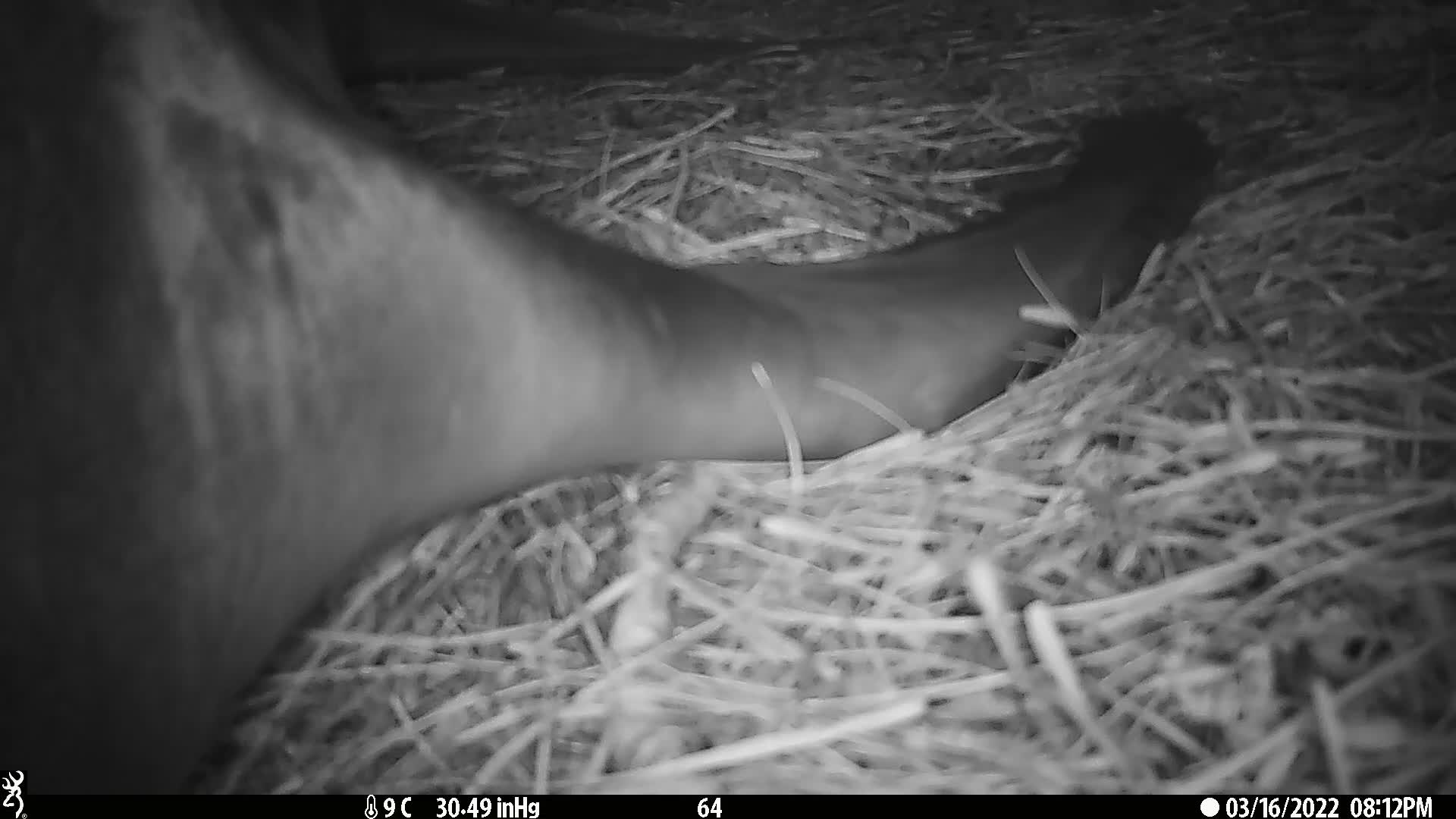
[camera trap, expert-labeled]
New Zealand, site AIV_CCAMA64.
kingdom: Animalia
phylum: Chordata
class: Mammalia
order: Carnivora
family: Otariidae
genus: Phocarctos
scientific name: Phocarctos hookeri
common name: new zealand sea lion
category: sealion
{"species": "sealion (new zealand sea lion) (Phocarctos hookeri)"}